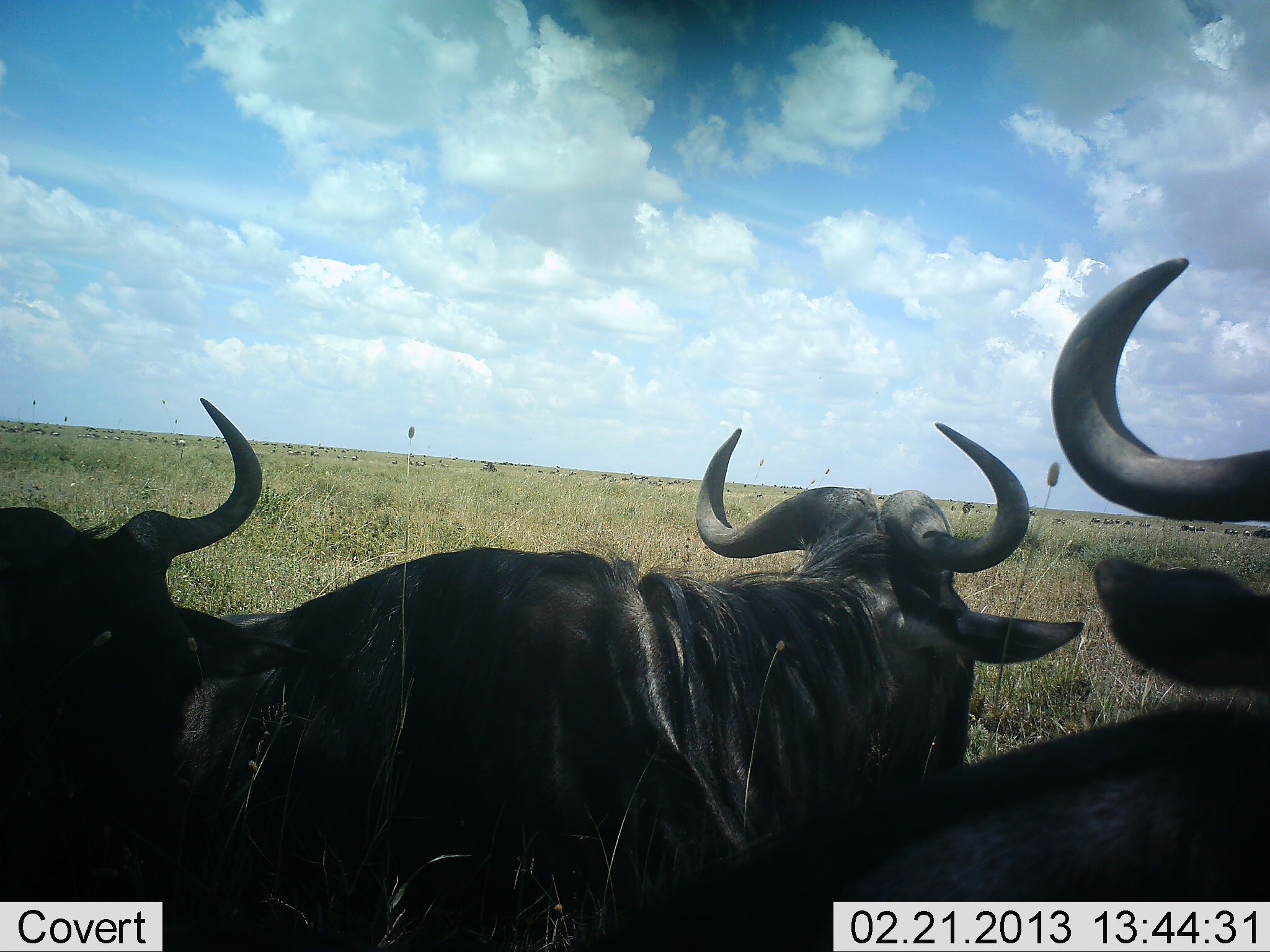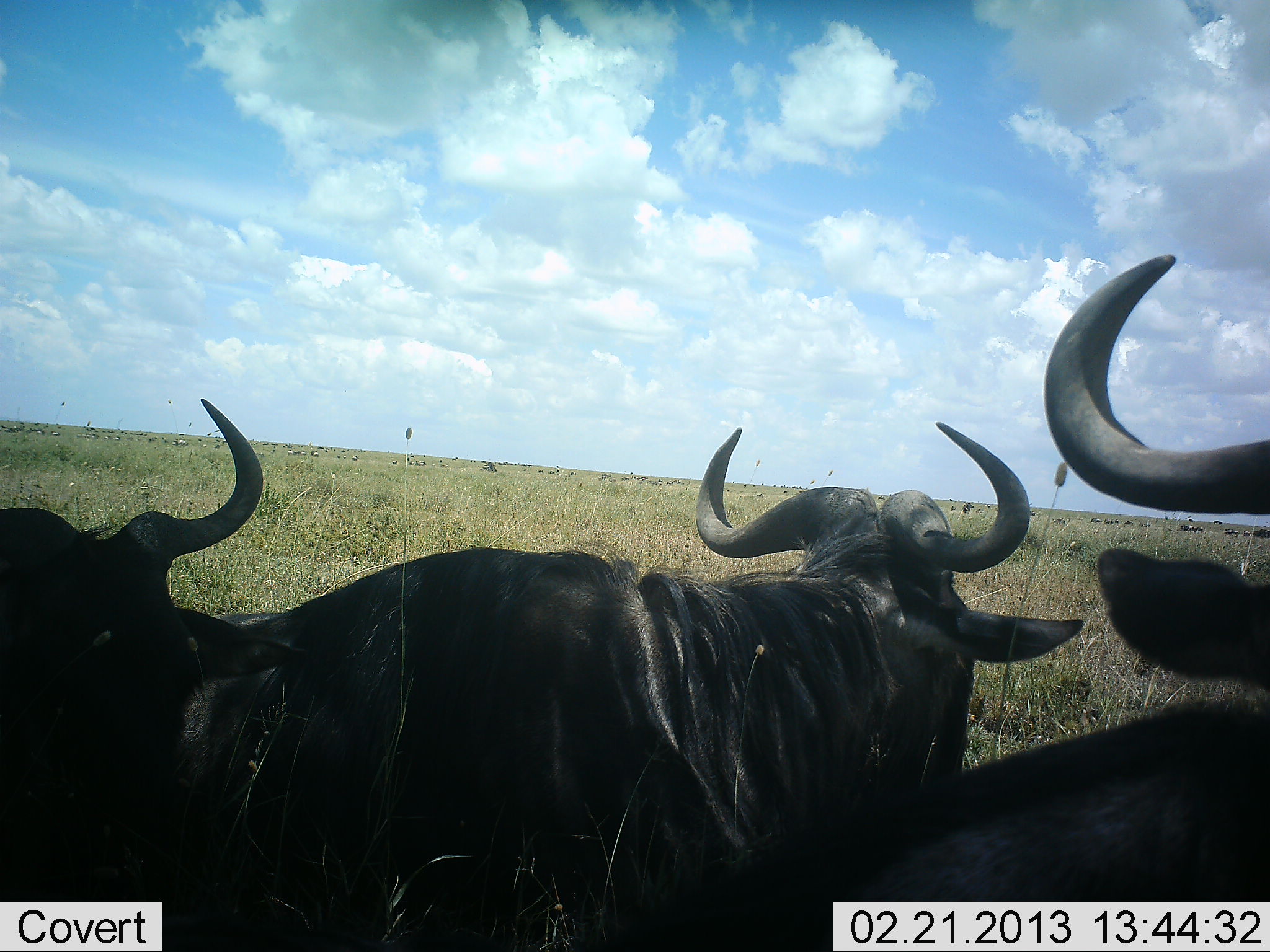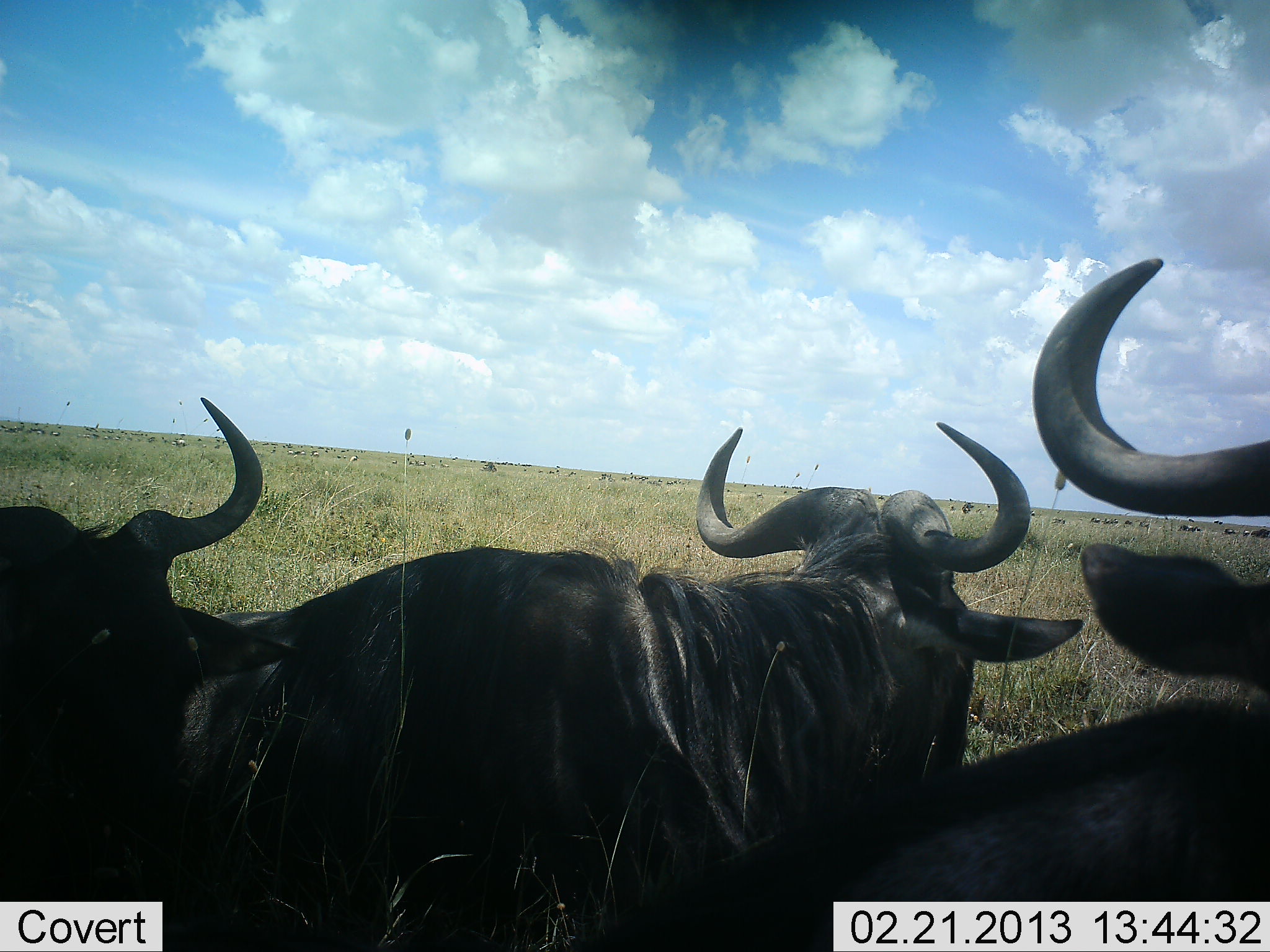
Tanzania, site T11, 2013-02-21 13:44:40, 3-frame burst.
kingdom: Animalia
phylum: Chordata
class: Mammalia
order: Artiodactyla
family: Bovidae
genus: Connochaetes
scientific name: Connochaetes taurinus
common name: blue wildebeest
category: wildebeest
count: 3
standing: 26%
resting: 74%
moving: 16%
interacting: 0%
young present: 0%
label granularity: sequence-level